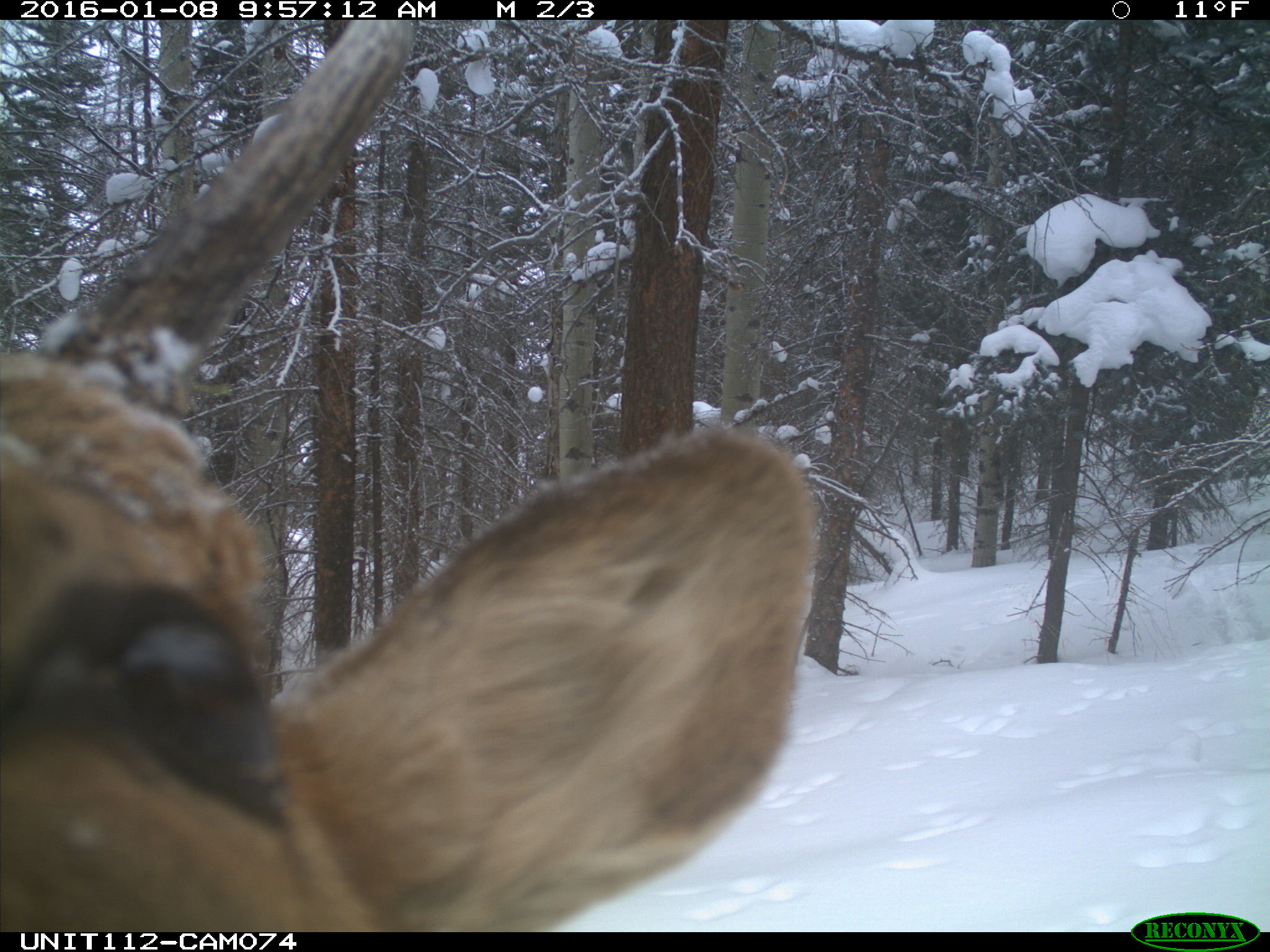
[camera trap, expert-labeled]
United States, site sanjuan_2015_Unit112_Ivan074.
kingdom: Animalia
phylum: Chordata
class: Mammalia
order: Artiodactyla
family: Cervidae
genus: Cervus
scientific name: Cervus elaphus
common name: red deer